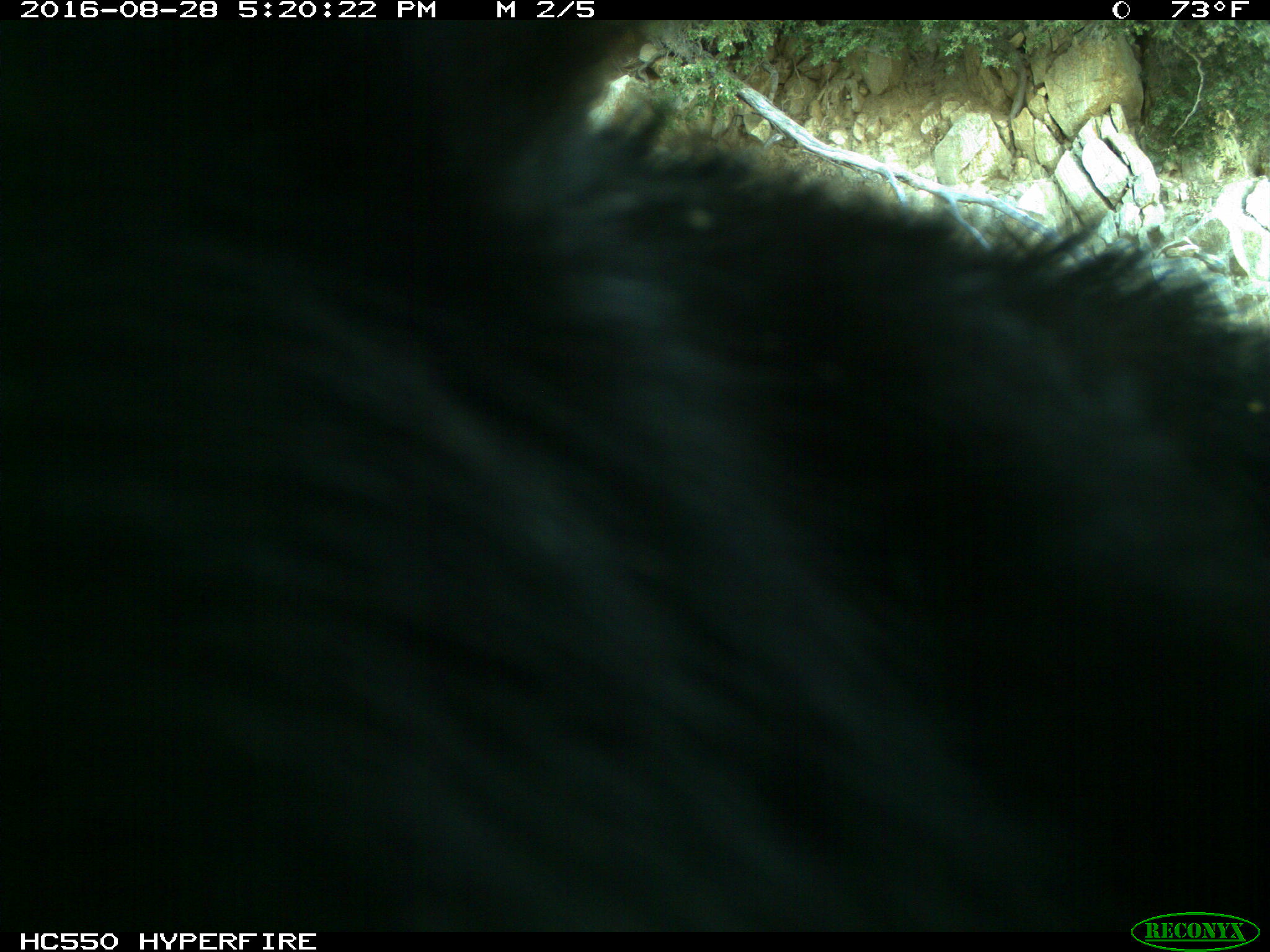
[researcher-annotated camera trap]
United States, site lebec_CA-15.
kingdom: Animalia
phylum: Chordata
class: Mammalia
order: Carnivora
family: Ursidae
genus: Ursus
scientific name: Ursus americanus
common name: american black bear